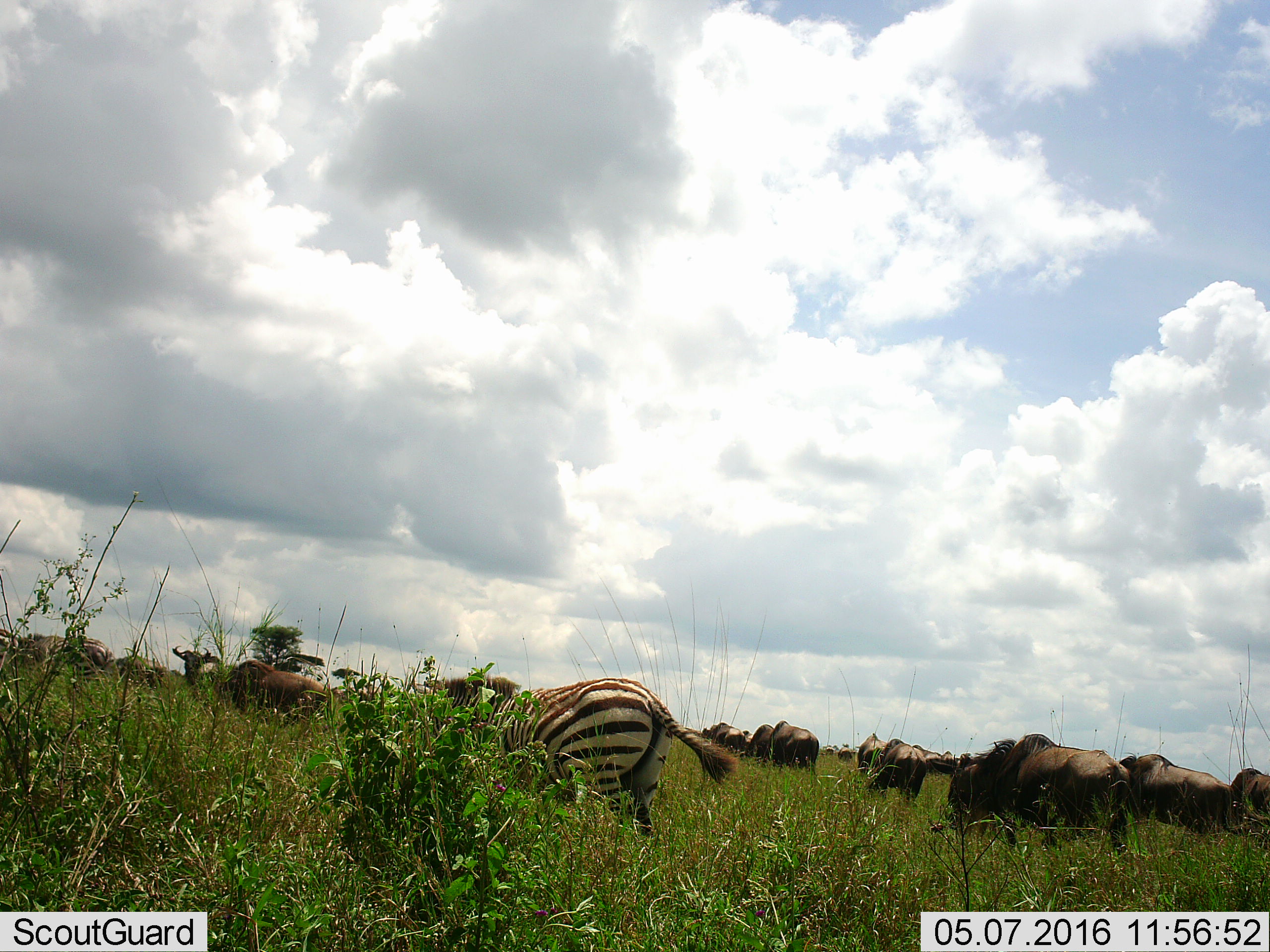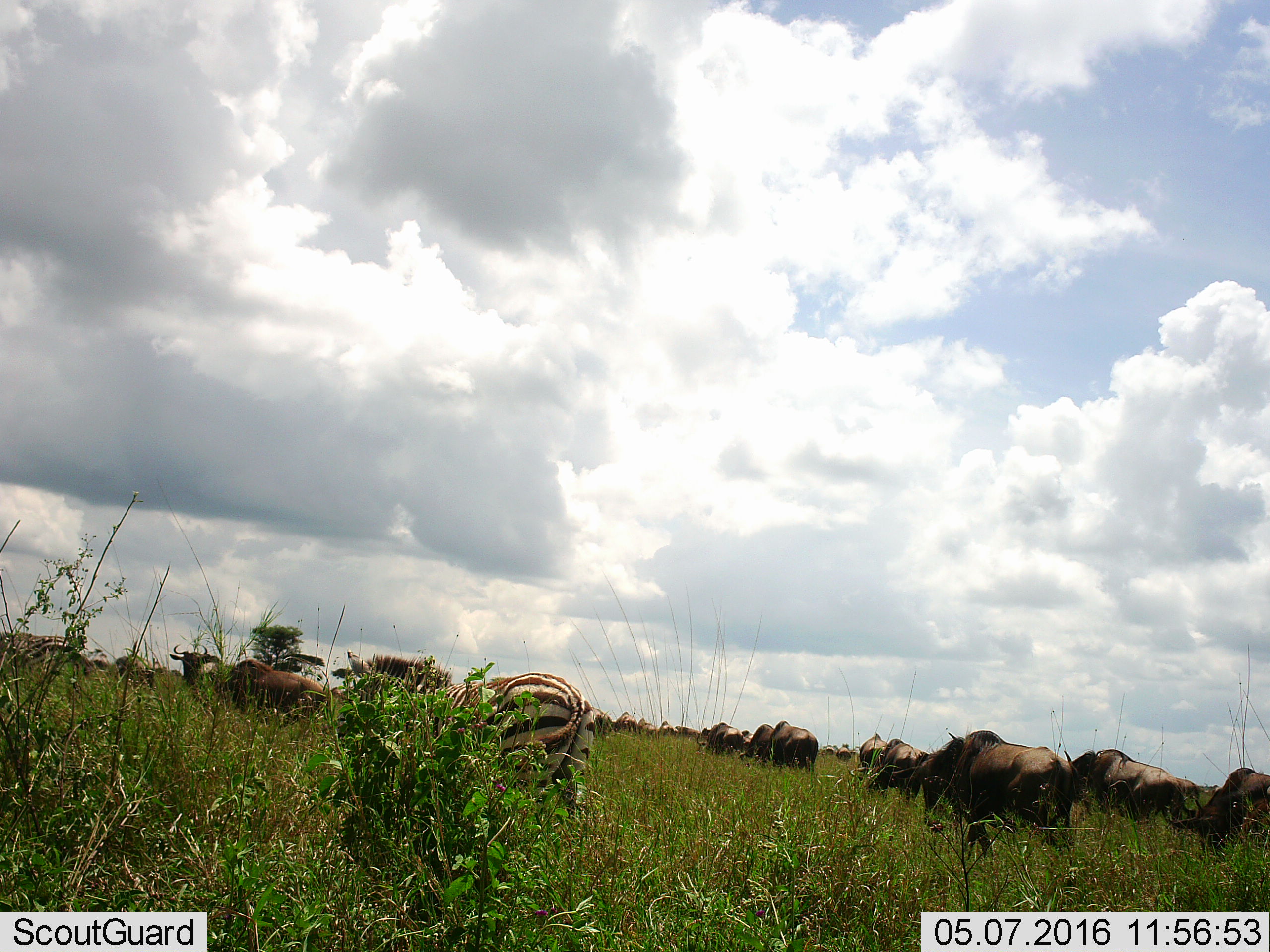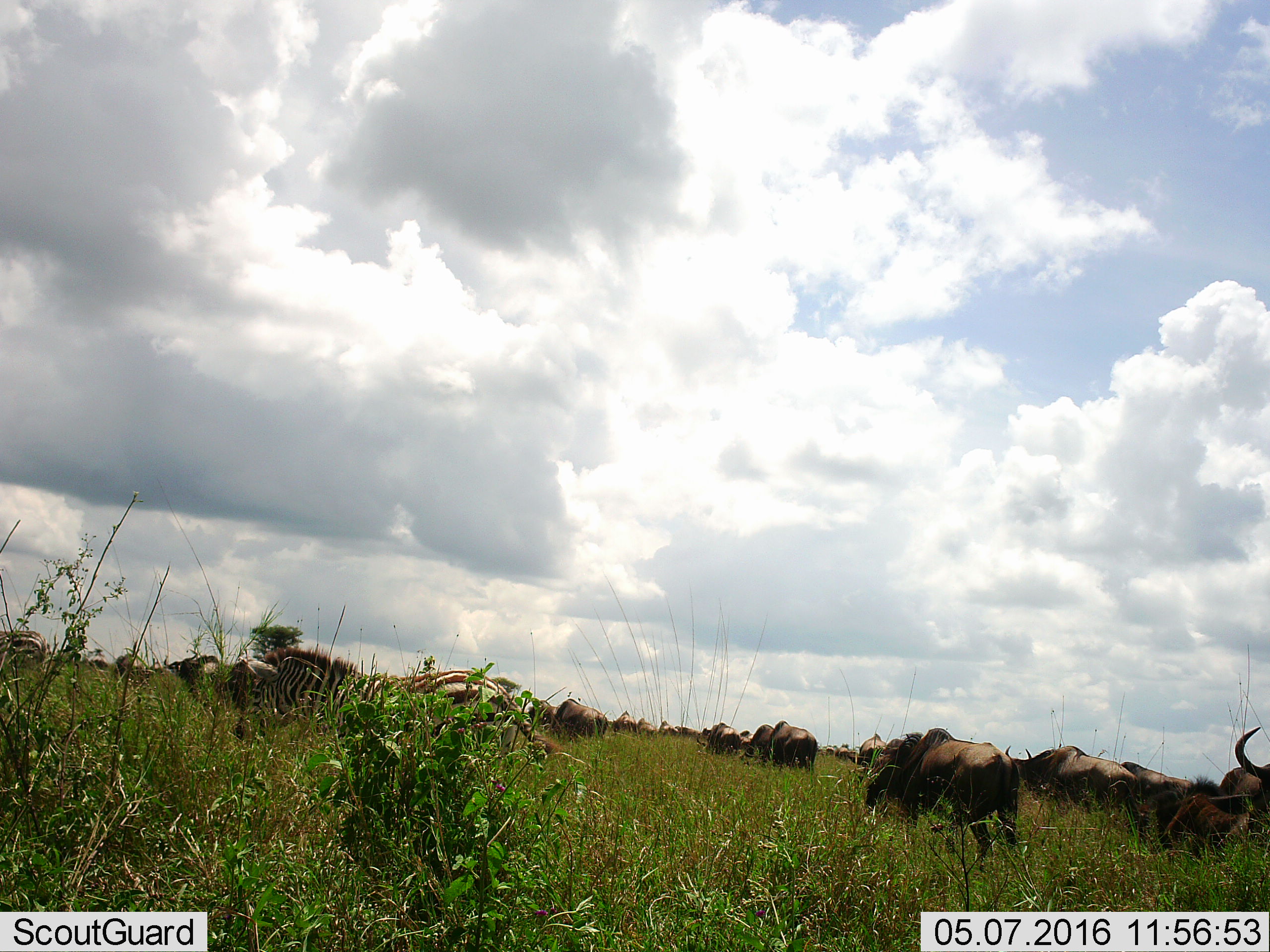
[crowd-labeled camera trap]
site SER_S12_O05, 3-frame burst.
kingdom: Animalia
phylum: Chordata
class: Mammalia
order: Artiodactyla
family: Bovidae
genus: Connochaetes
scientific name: Connochaetes taurinus taurinus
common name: blue wildebeest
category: wildebeestblue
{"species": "wildebeestblue (blue wildebeest) (Connochaetes taurinus taurinus)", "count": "11-50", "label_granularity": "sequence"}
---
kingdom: Animalia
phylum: Chordata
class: Mammalia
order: Perissodactyla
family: Equidae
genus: Equus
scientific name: Equus quagga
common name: plains zebra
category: zebraplains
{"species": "zebraplains (plains zebra) (Equus quagga)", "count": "1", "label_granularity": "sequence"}